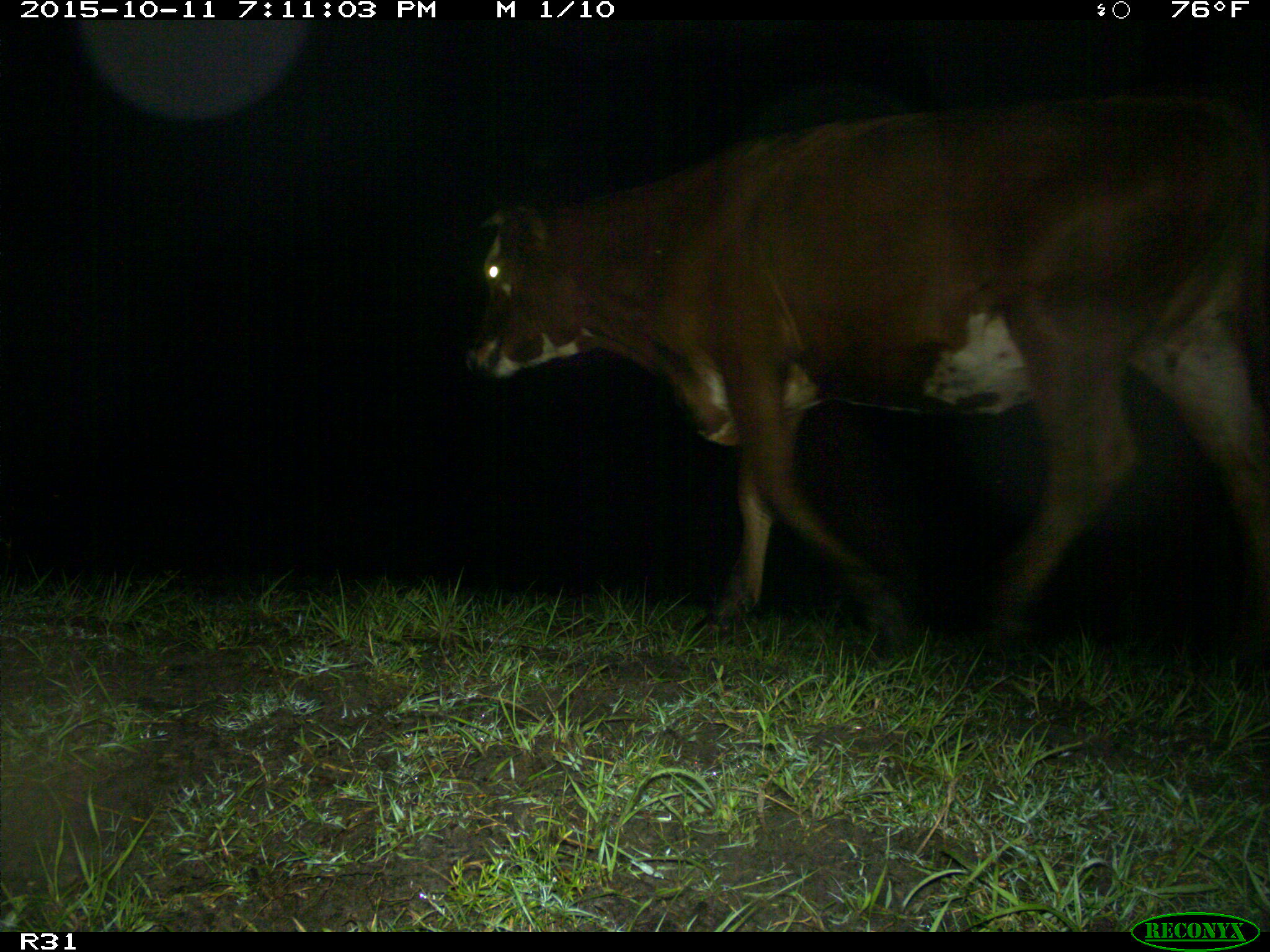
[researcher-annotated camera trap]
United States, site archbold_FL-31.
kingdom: Animalia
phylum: Chordata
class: Mammalia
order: Artiodactyla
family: Bovidae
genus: Bos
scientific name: Bos taurus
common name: domestic cow